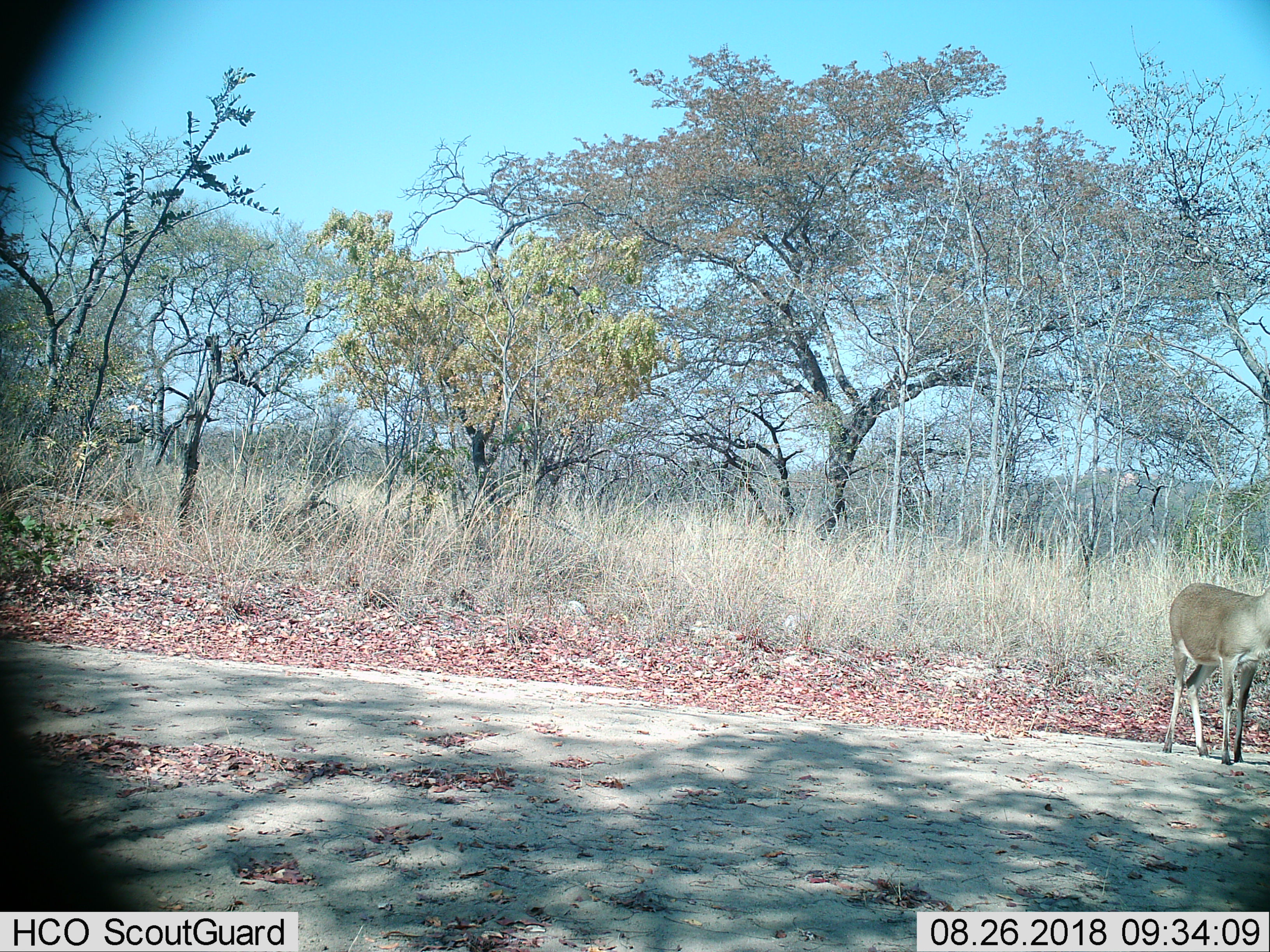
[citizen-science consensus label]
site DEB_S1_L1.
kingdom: Animalia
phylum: Chordata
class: Mammalia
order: Artiodactyla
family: Bovidae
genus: Sylvicapra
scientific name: Sylvicapra grimmia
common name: common duiker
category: duikercommongrey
Duikercommongrey (common duiker) (Sylvicapra grimmia), count 1. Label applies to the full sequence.